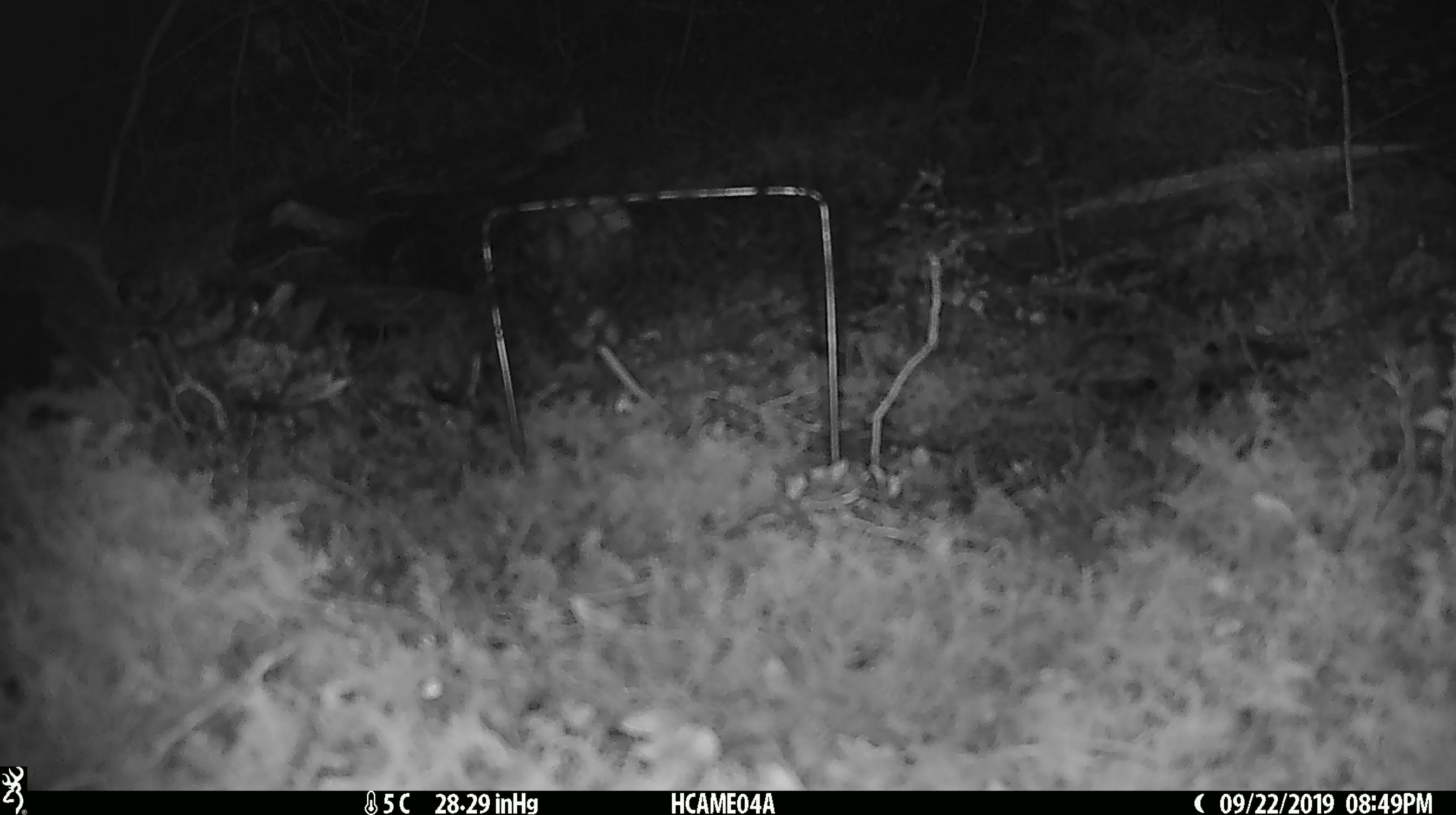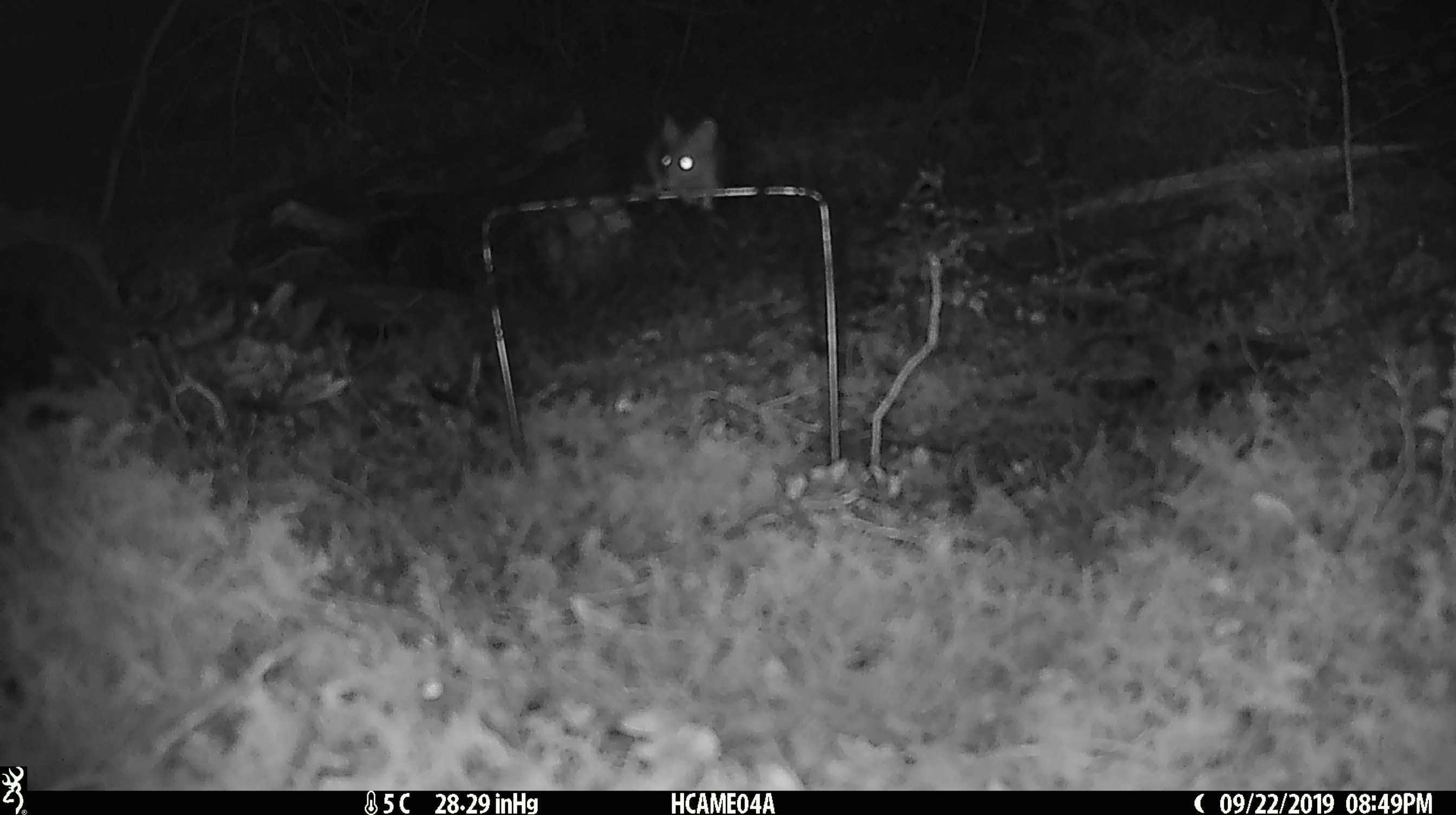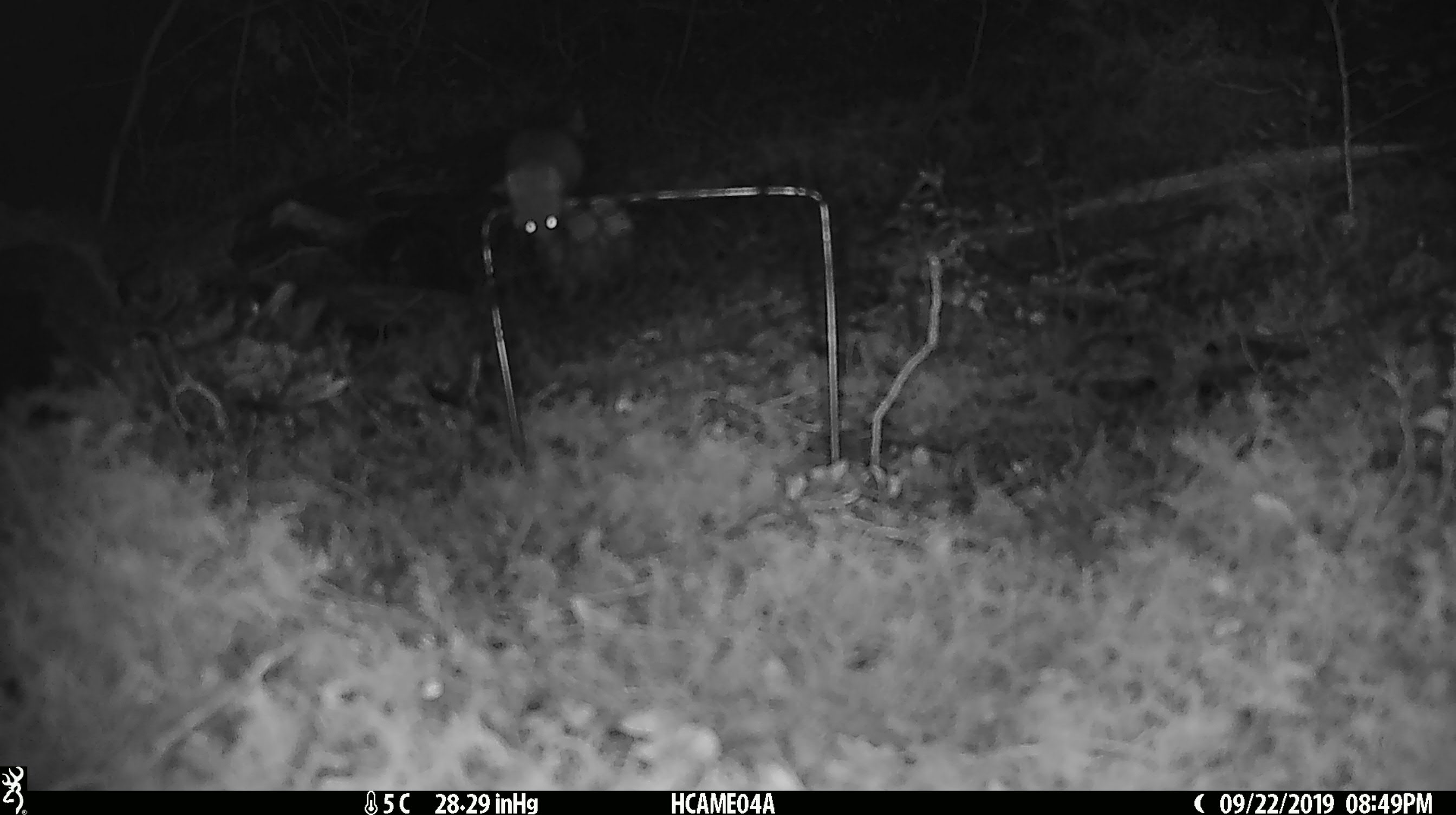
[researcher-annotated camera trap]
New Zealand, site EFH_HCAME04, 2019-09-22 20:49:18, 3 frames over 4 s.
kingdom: Animalia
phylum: Chordata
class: Mammalia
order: Rodentia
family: Muridae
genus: Mus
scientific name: Mus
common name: mouse